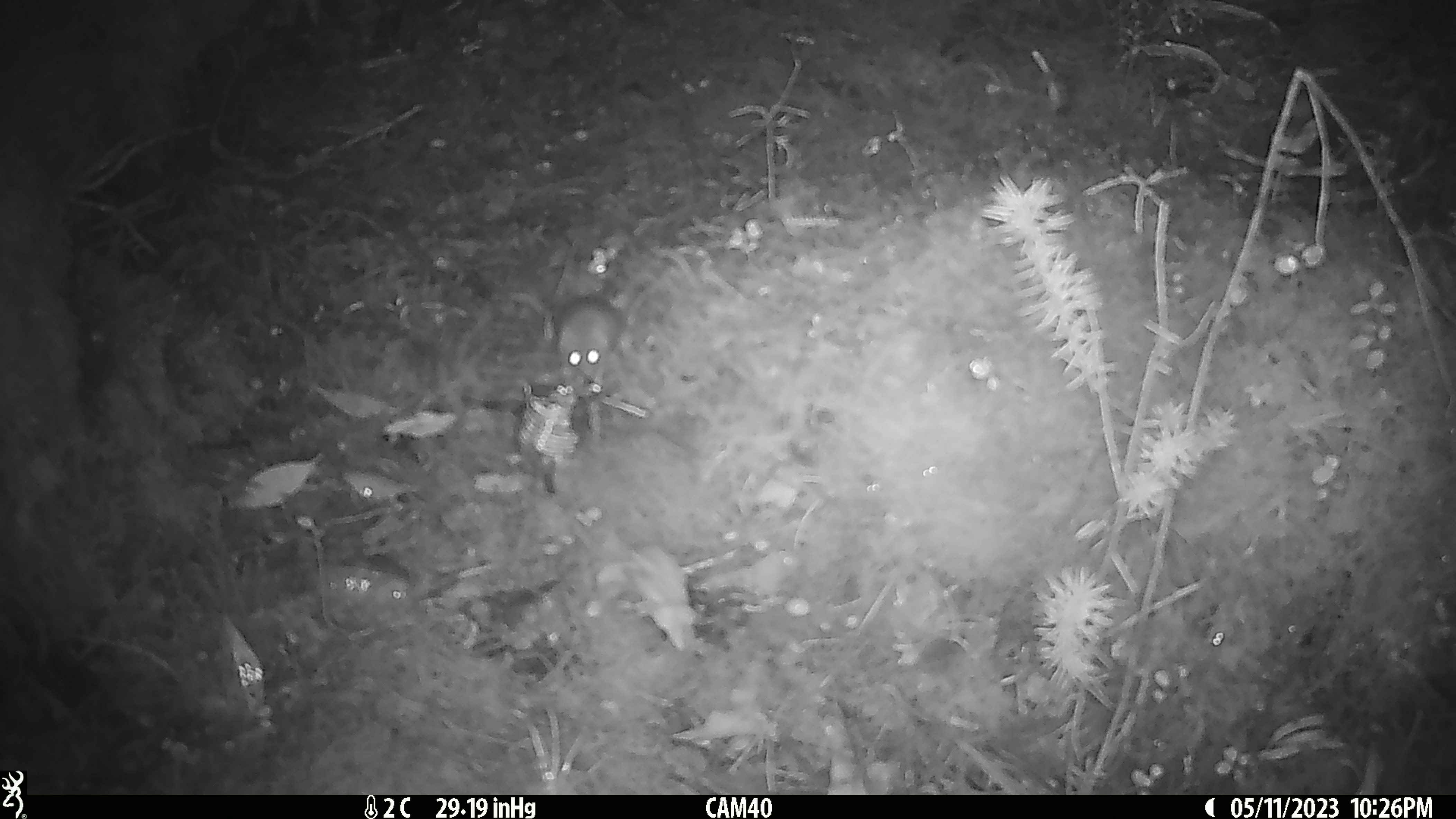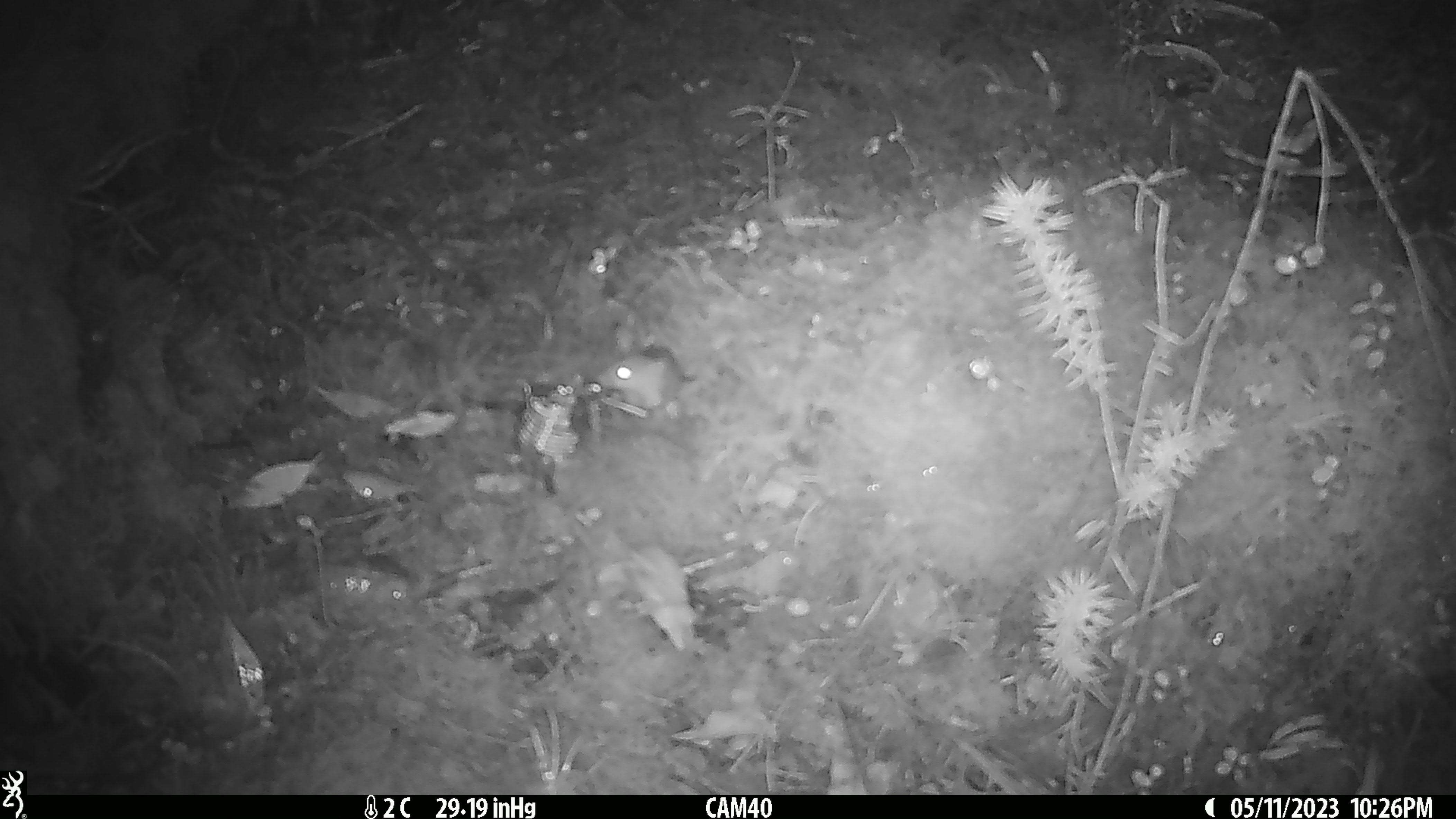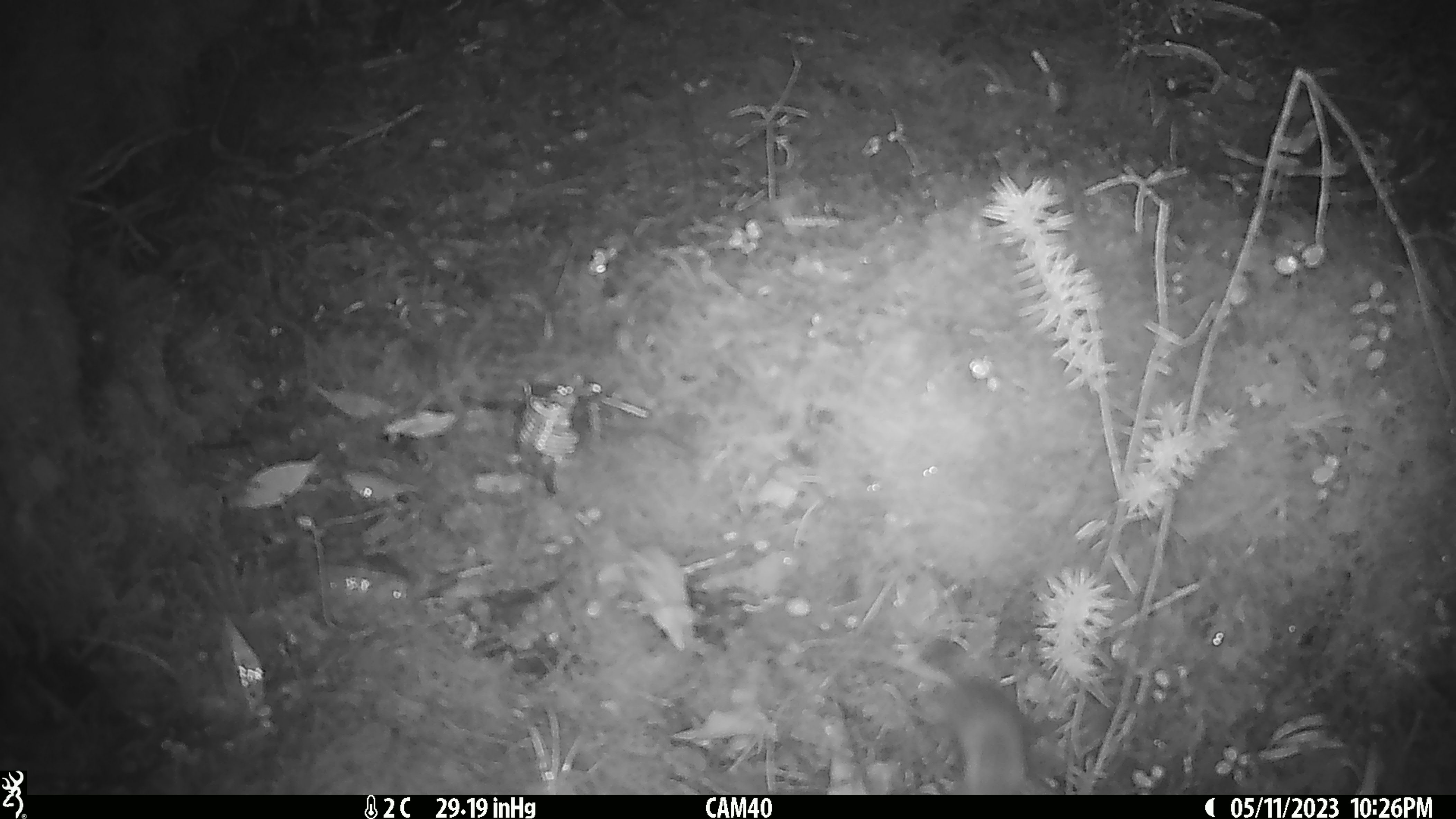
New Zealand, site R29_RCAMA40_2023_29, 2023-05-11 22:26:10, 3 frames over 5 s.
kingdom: Animalia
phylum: Chordata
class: Mammalia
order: Rodentia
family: Muridae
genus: Mus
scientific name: Mus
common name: mouse